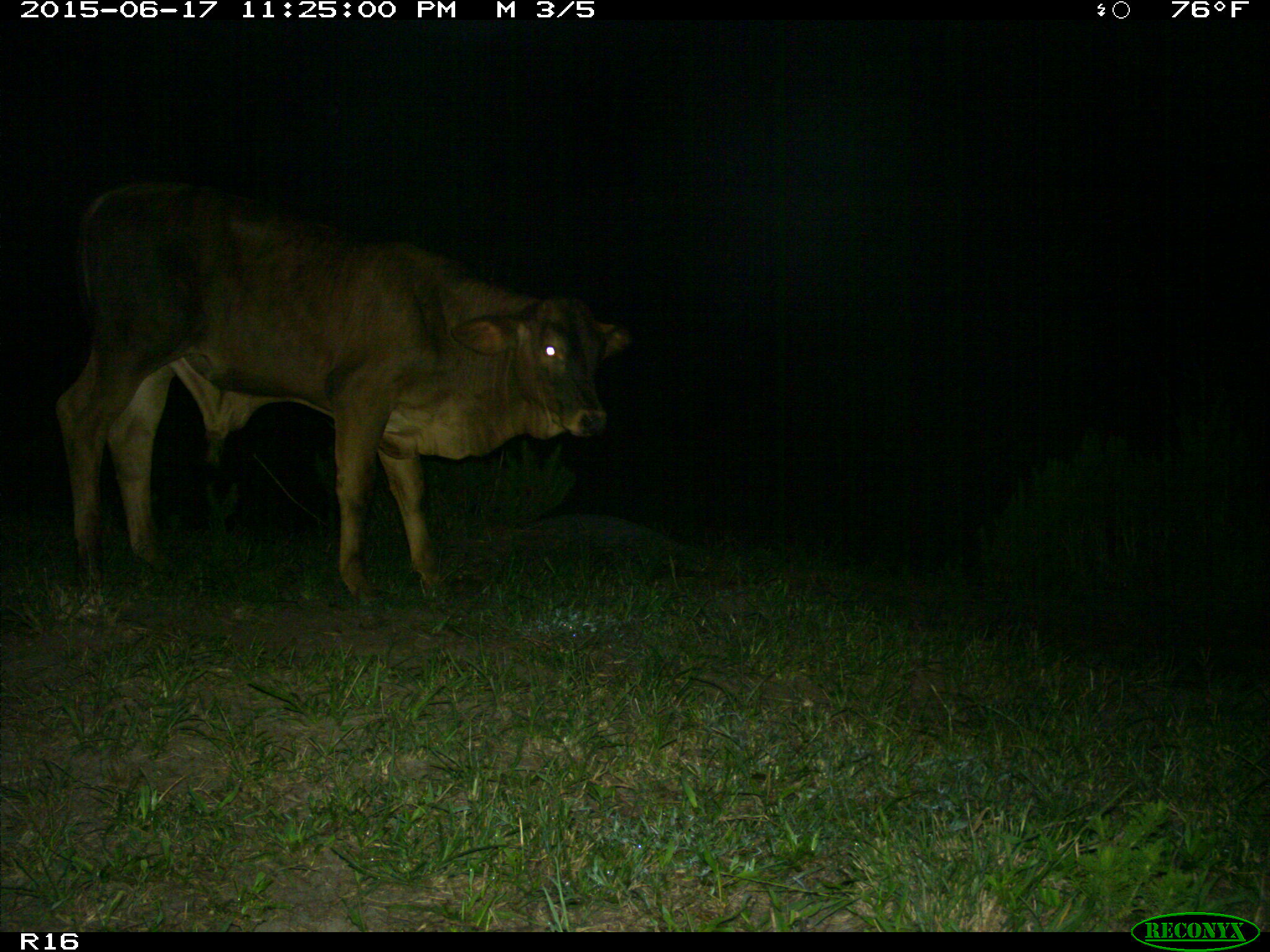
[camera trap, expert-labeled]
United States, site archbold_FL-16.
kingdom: Animalia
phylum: Chordata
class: Mammalia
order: Artiodactyla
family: Bovidae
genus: Bos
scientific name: Bos taurus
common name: domestic cow